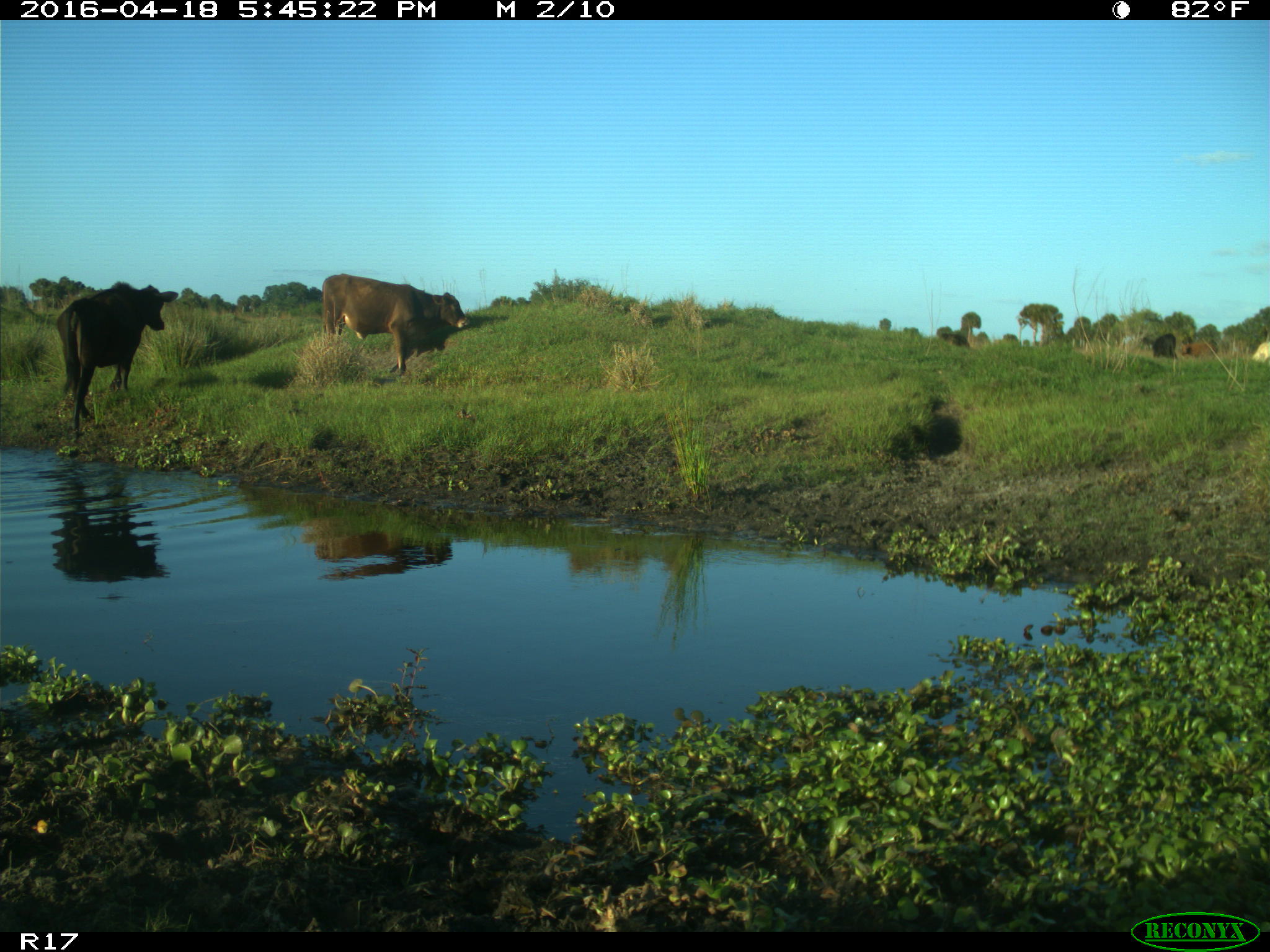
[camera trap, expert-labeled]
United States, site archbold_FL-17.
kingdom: Animalia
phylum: Chordata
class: Mammalia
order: Artiodactyla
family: Bovidae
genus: Bos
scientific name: Bos taurus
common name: domestic cow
Bos taurus (domestic cow).